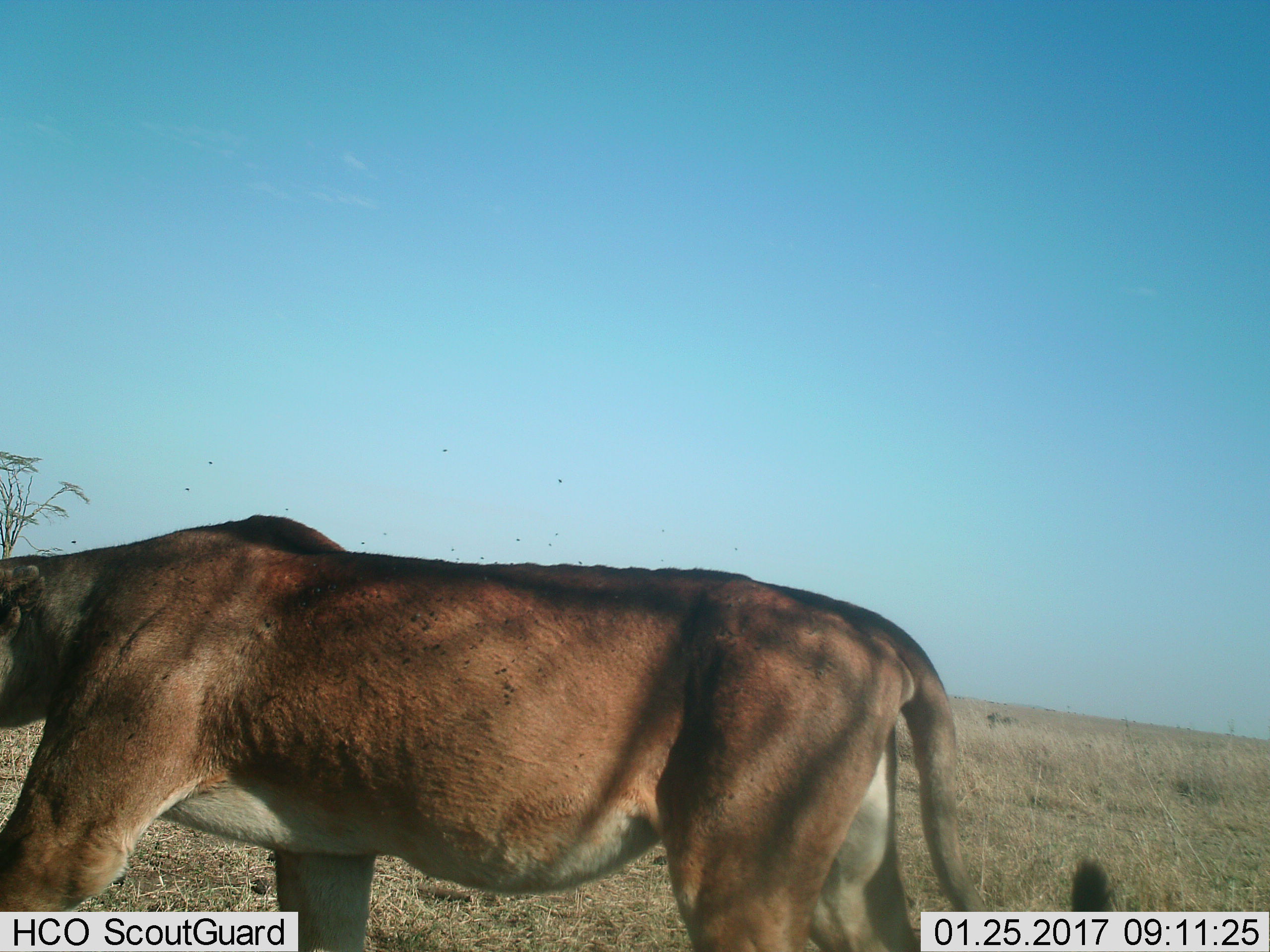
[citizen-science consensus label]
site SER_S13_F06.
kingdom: Animalia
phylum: Chordata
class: Mammalia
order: Carnivora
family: Felidae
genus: Panthera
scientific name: Panthera leo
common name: lion female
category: lionfemale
Lionfemale (lion female) (Panthera leo), count 1. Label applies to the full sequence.